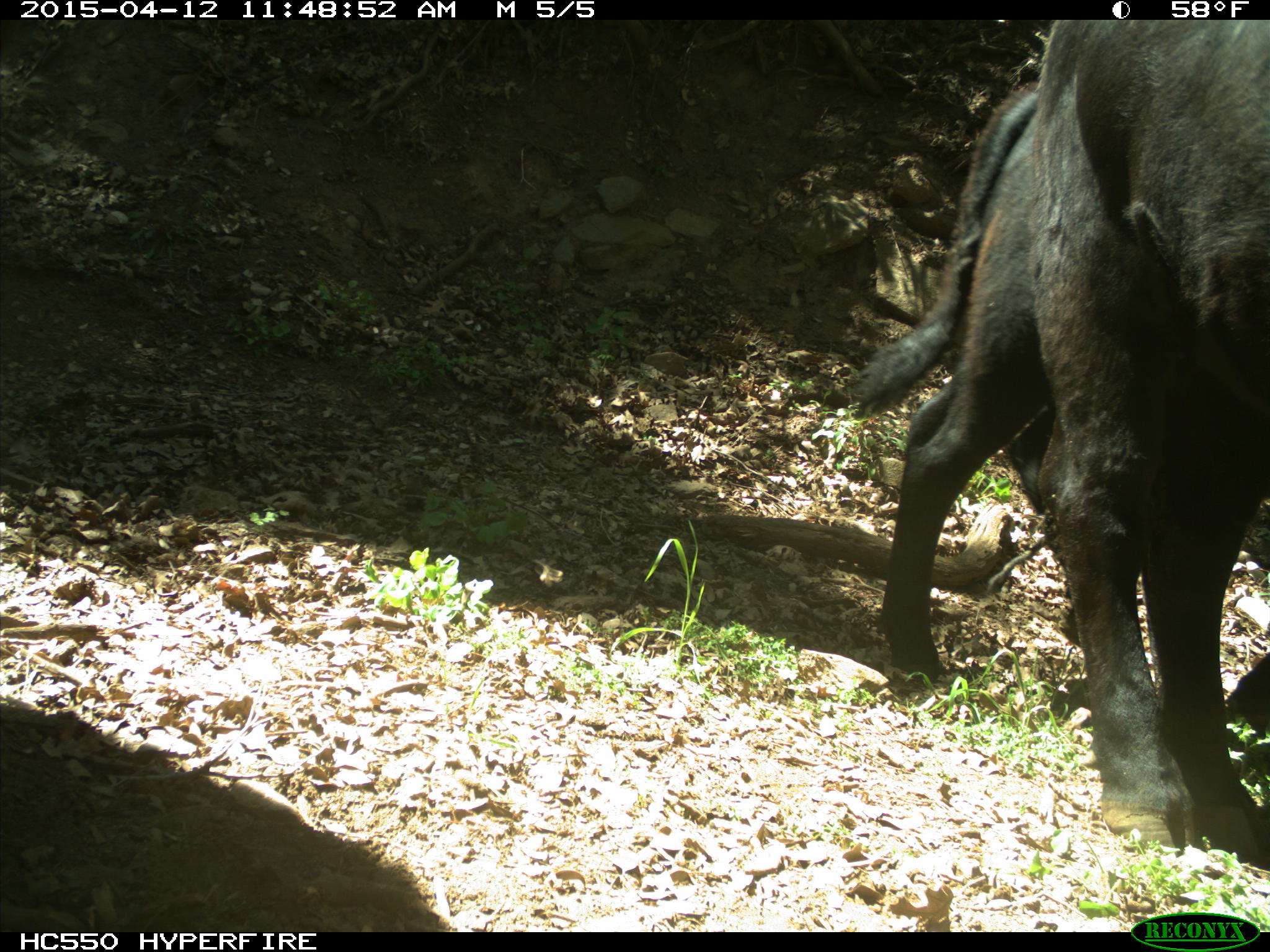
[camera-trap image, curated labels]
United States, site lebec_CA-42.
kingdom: Animalia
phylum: Chordata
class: Mammalia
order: Artiodactyla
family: Bovidae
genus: Bos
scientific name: Bos taurus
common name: domestic cow